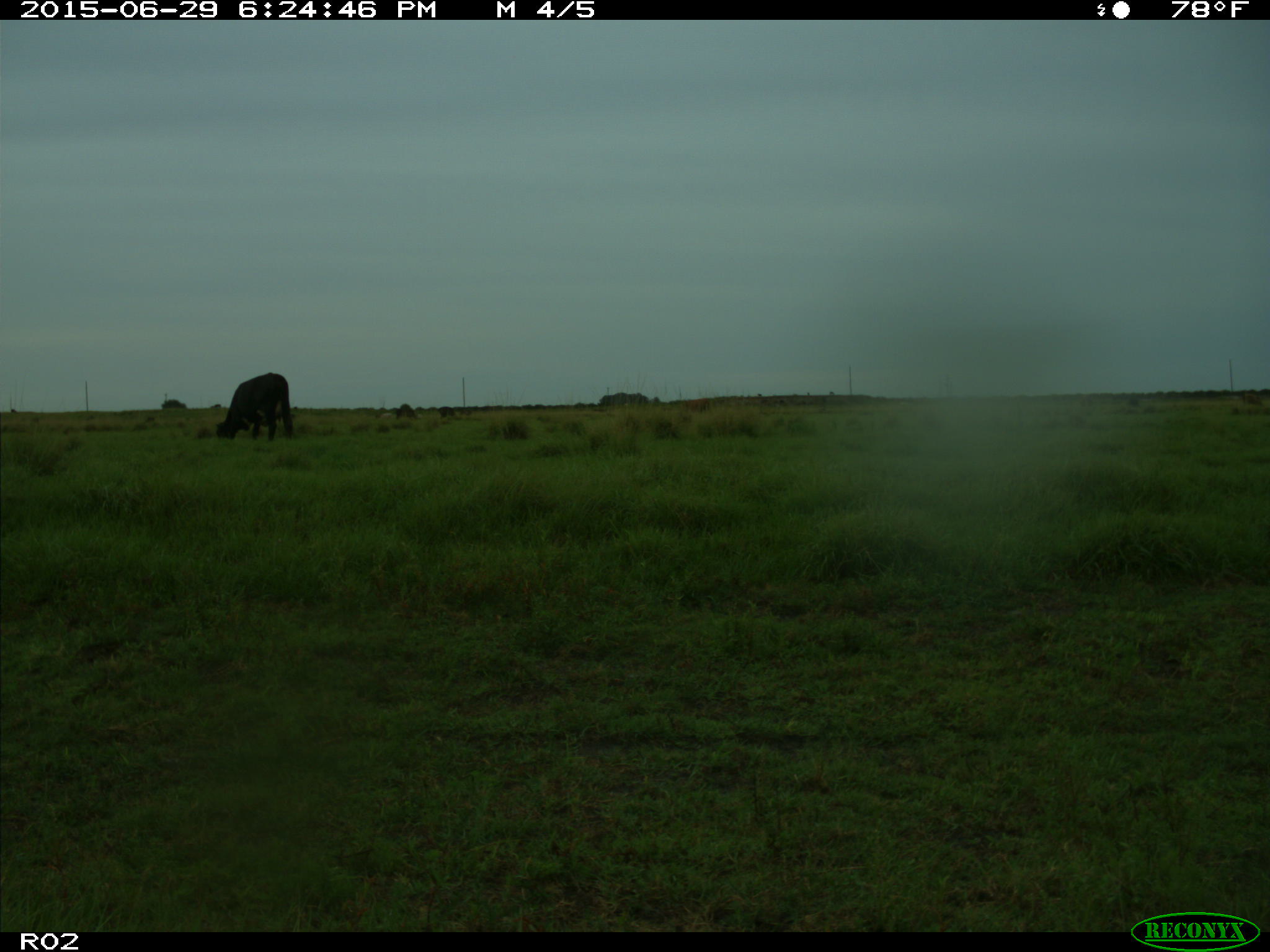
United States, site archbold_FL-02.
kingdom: Animalia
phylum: Chordata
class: Mammalia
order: Artiodactyla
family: Bovidae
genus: Bos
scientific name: Bos taurus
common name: domestic cow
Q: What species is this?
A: Bos taurus (domestic cow).